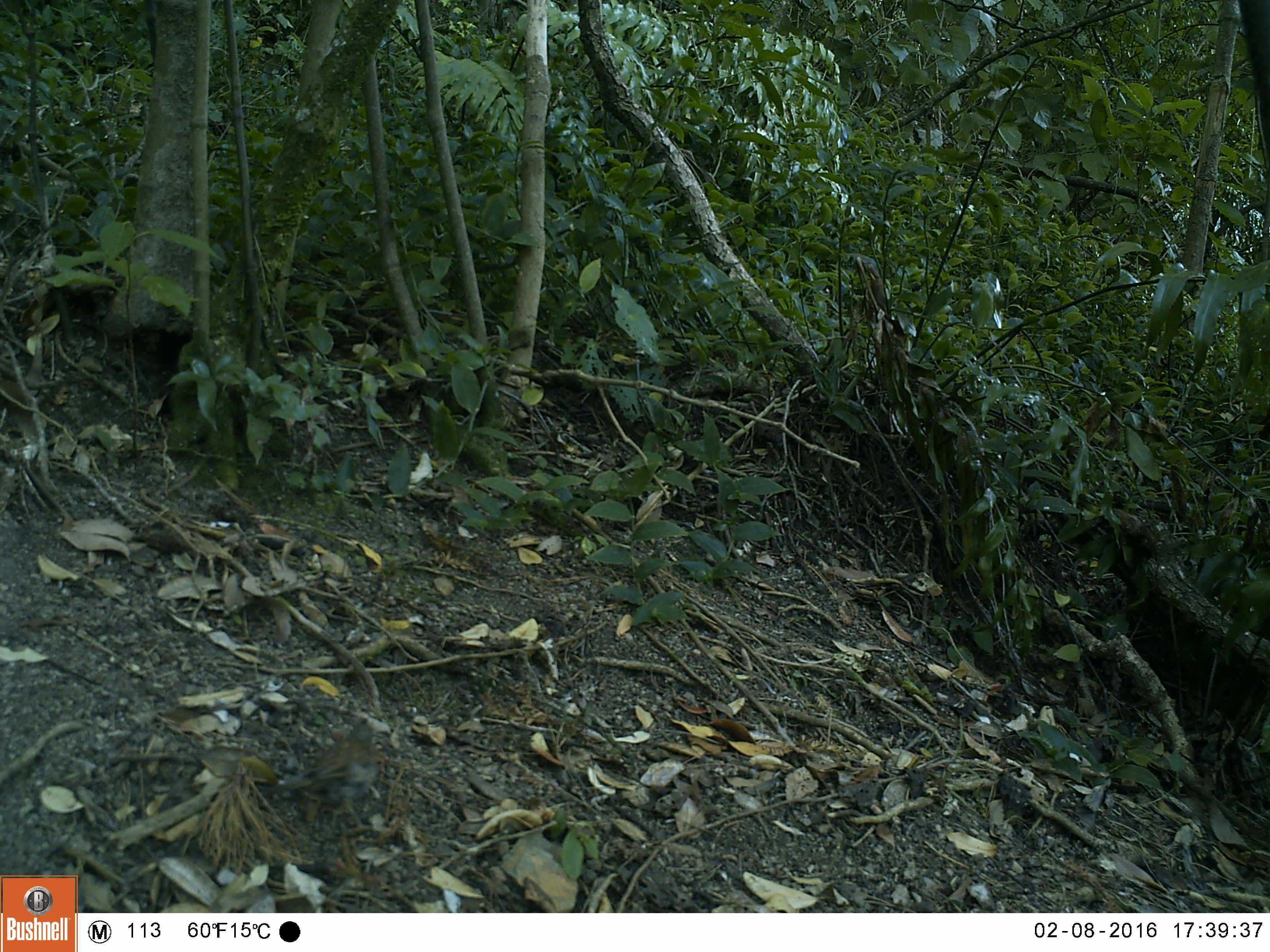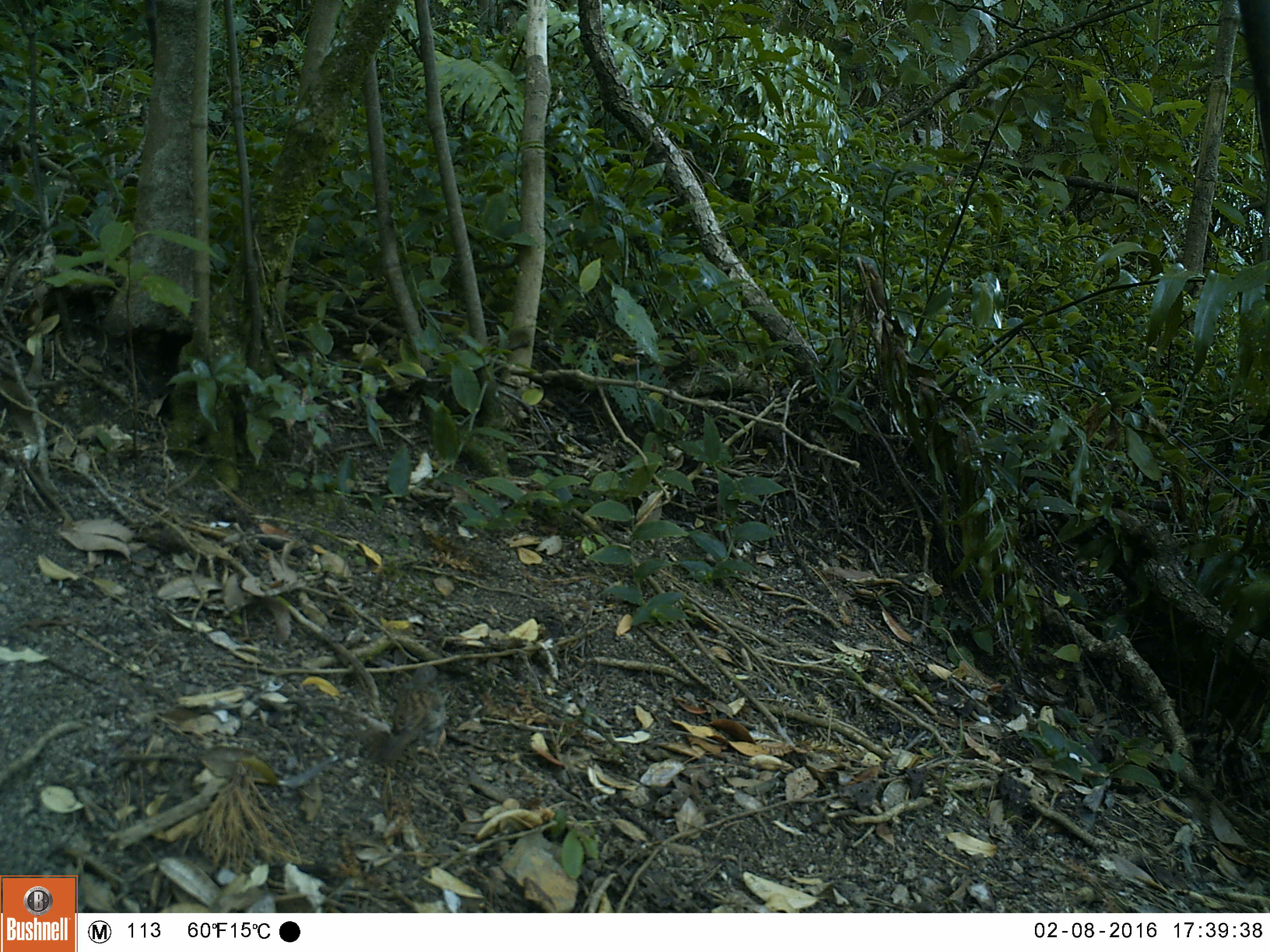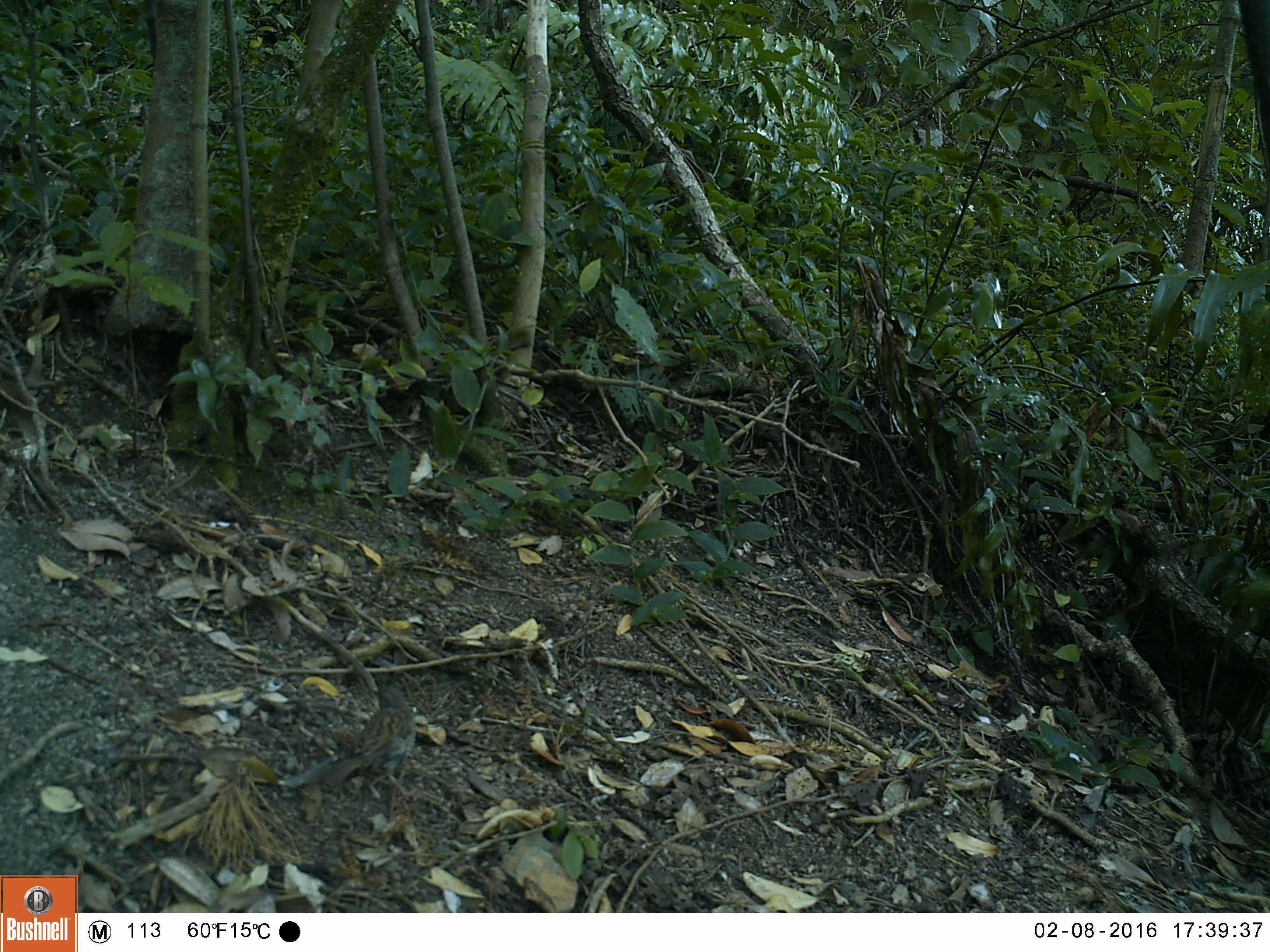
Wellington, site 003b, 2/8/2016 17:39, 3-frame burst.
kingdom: Animalia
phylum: Chordata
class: Aves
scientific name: Aves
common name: bird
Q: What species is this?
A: Bird (Aves).